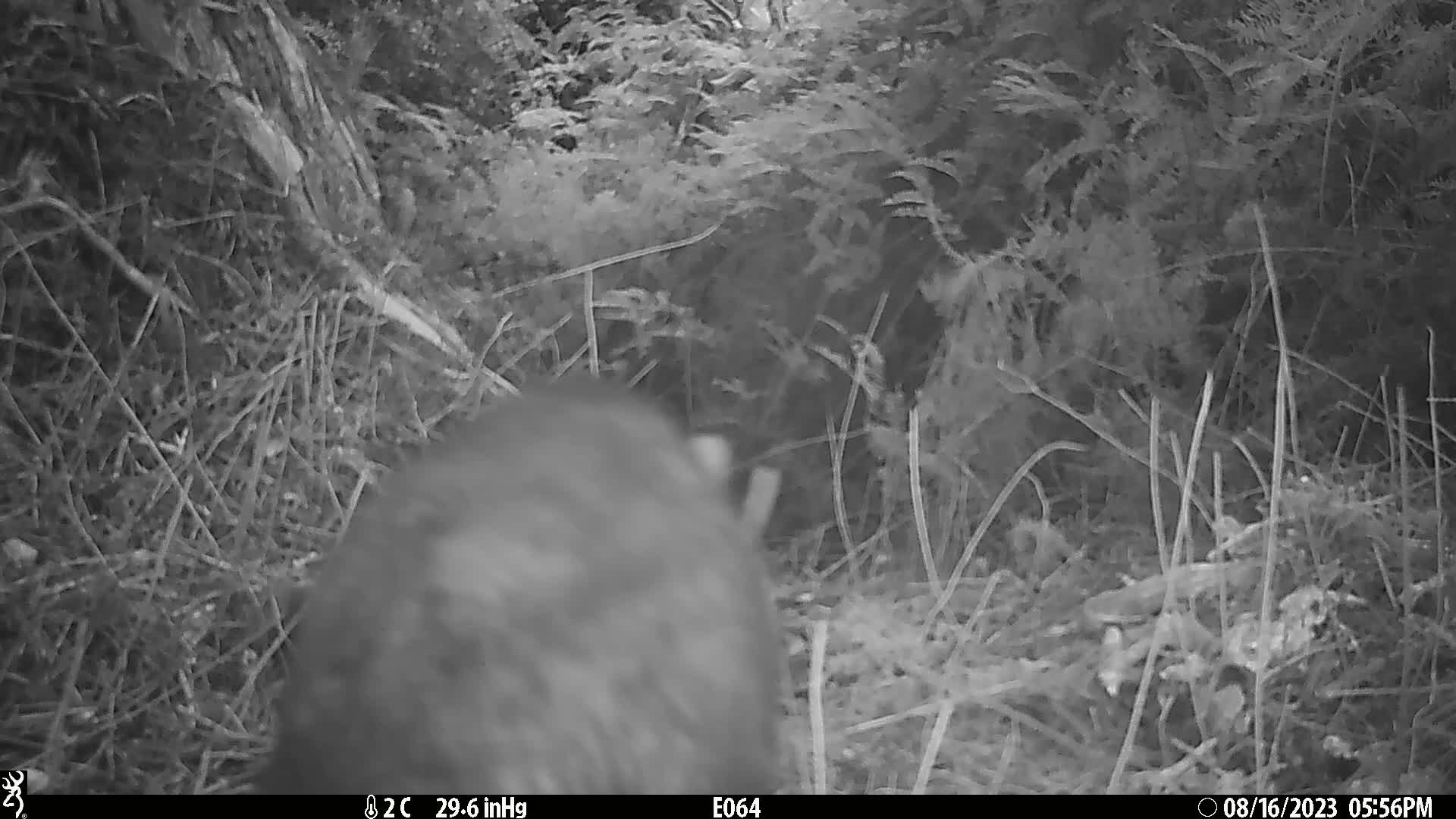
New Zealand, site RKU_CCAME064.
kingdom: Animalia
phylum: Chordata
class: Mammalia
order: Diprotodontia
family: Phalangeridae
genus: Trichosurus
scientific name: Trichosurus vulpecula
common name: common brushtail possum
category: possum